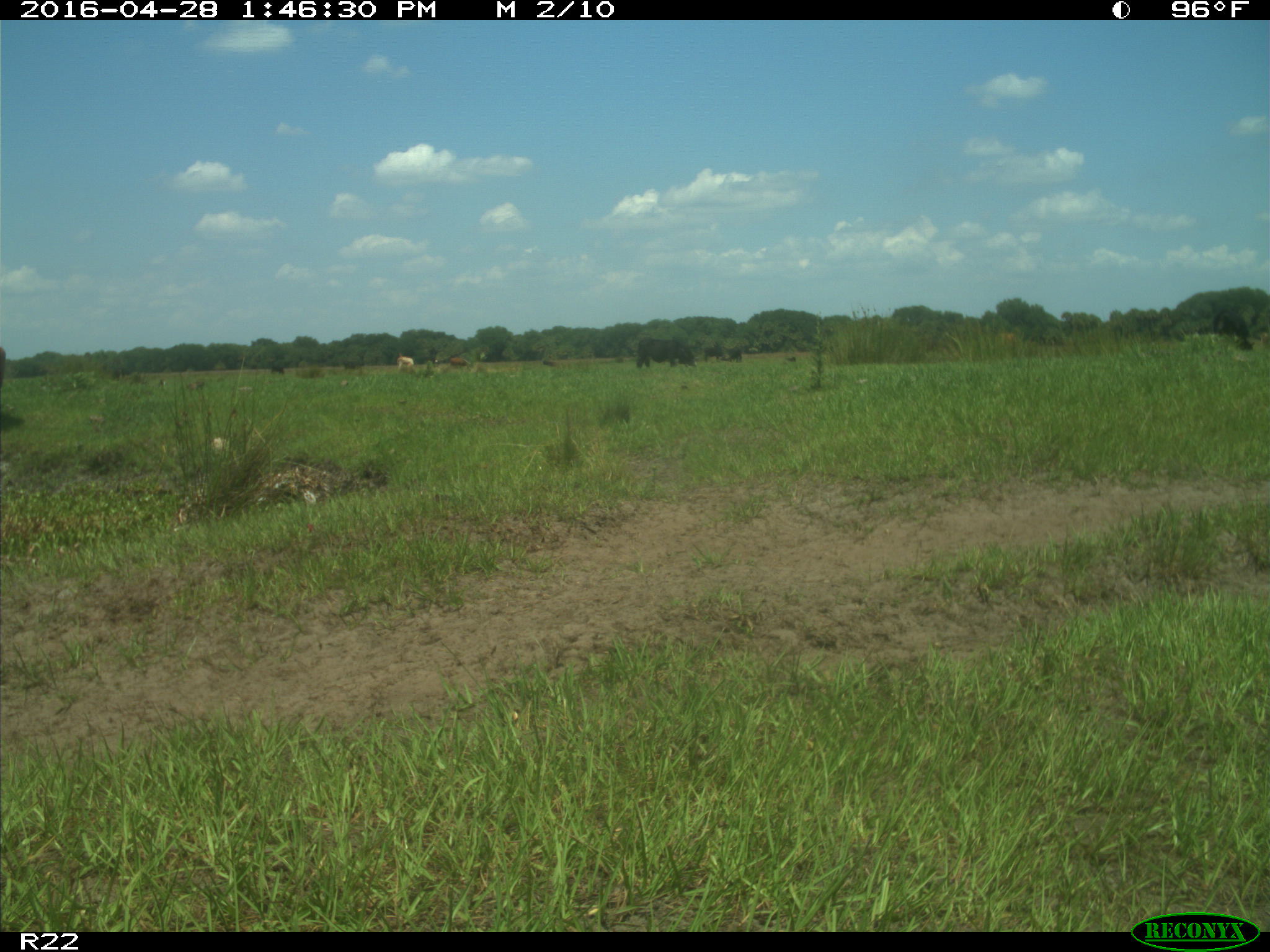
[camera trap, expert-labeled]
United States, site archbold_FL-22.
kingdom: Animalia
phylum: Chordata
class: Mammalia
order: Artiodactyla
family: Bovidae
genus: Bos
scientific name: Bos taurus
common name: domestic cow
Bos taurus (domestic cow).